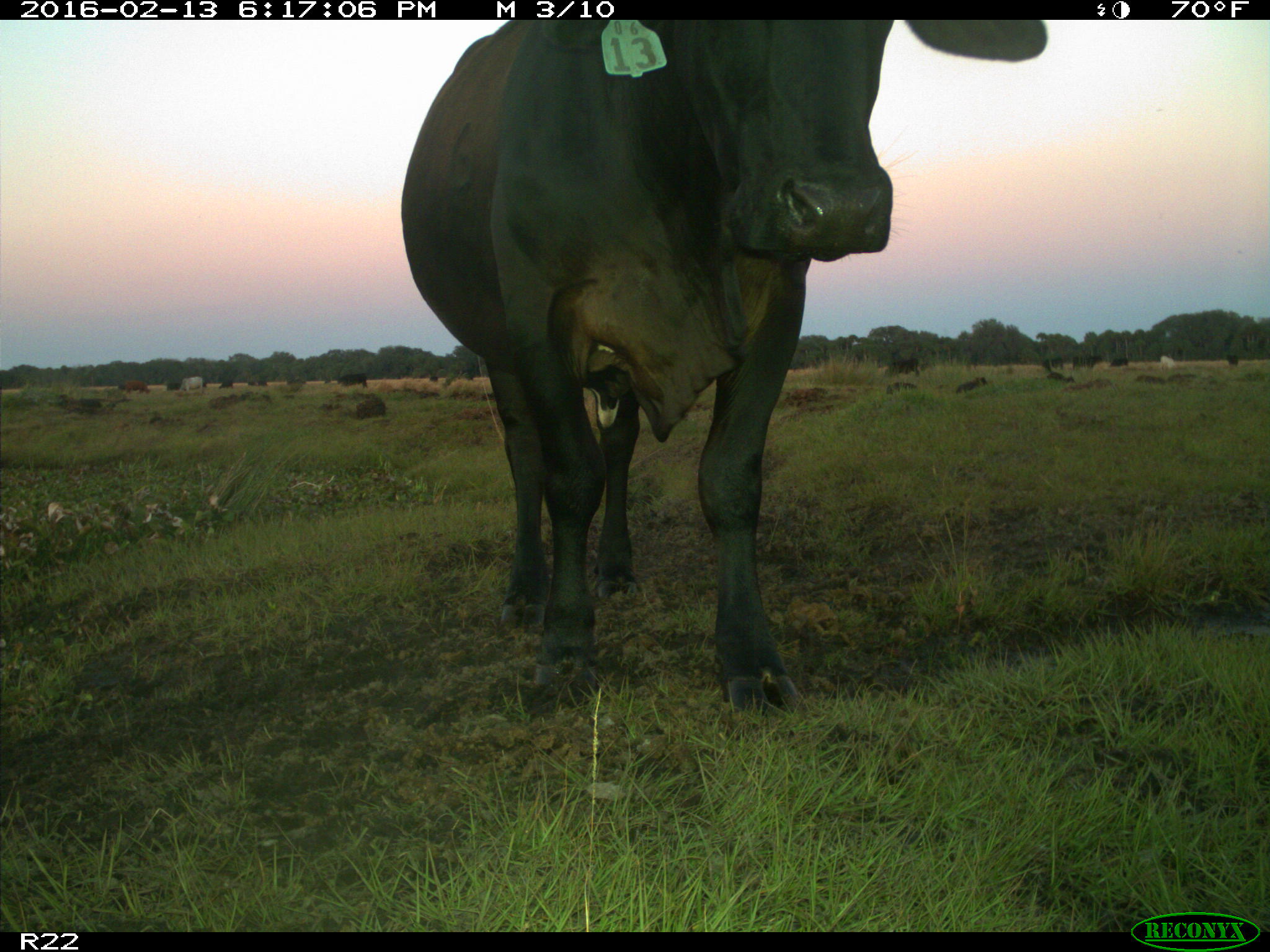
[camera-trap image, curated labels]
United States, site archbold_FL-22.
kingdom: Animalia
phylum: Chordata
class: Mammalia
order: Artiodactyla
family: Bovidae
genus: Bos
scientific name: Bos taurus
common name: domestic cow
Bos taurus (domestic cow).